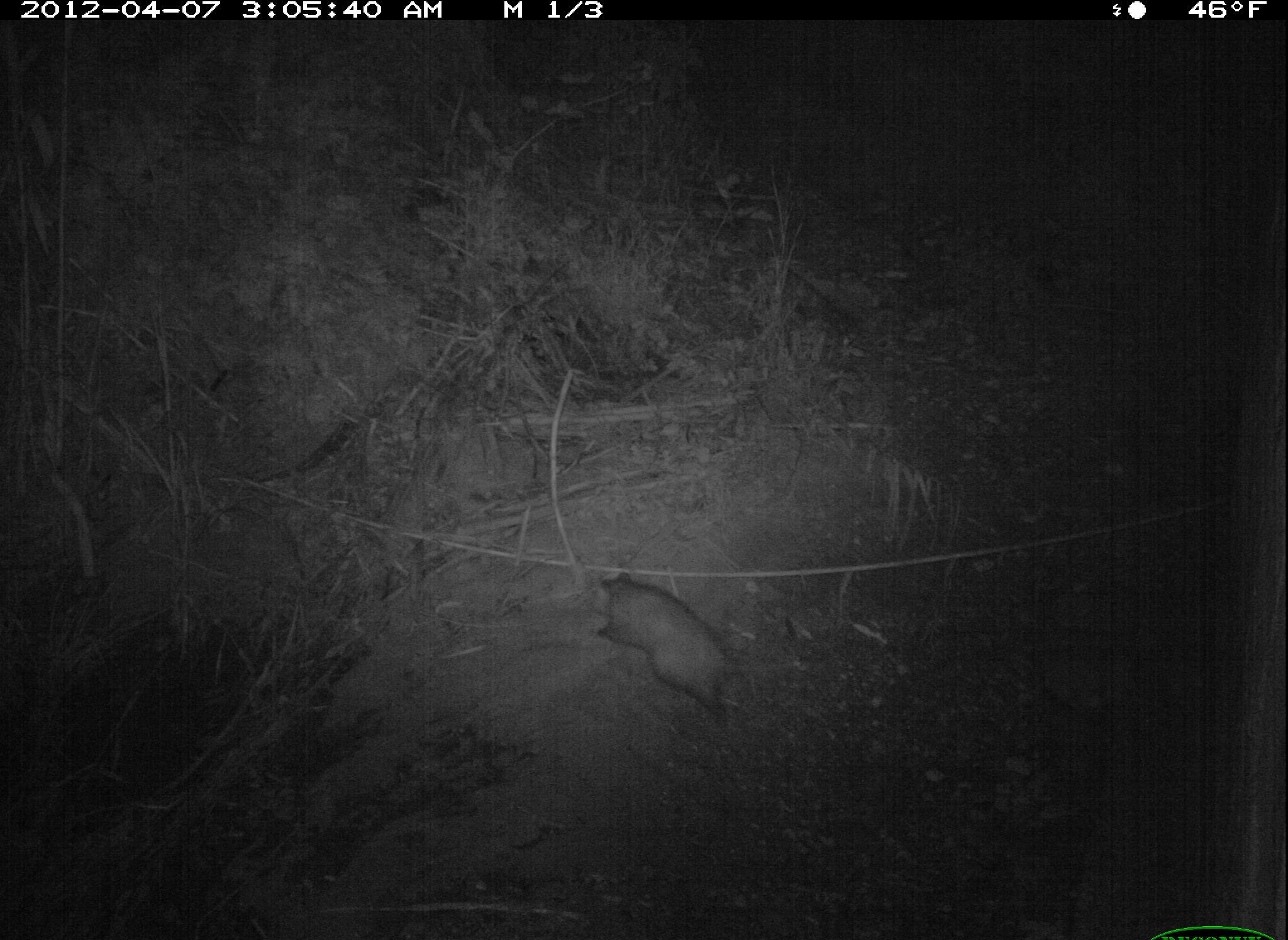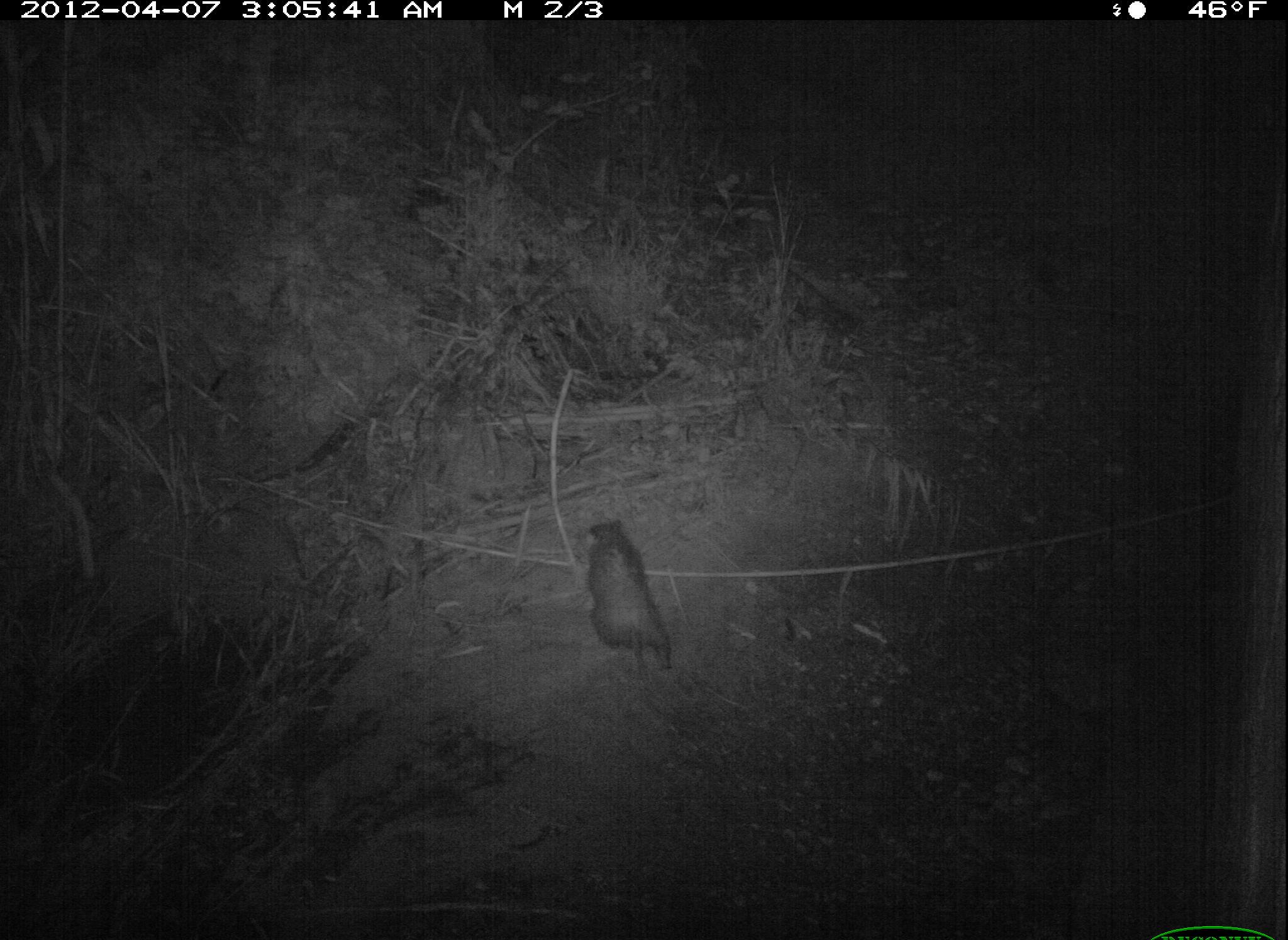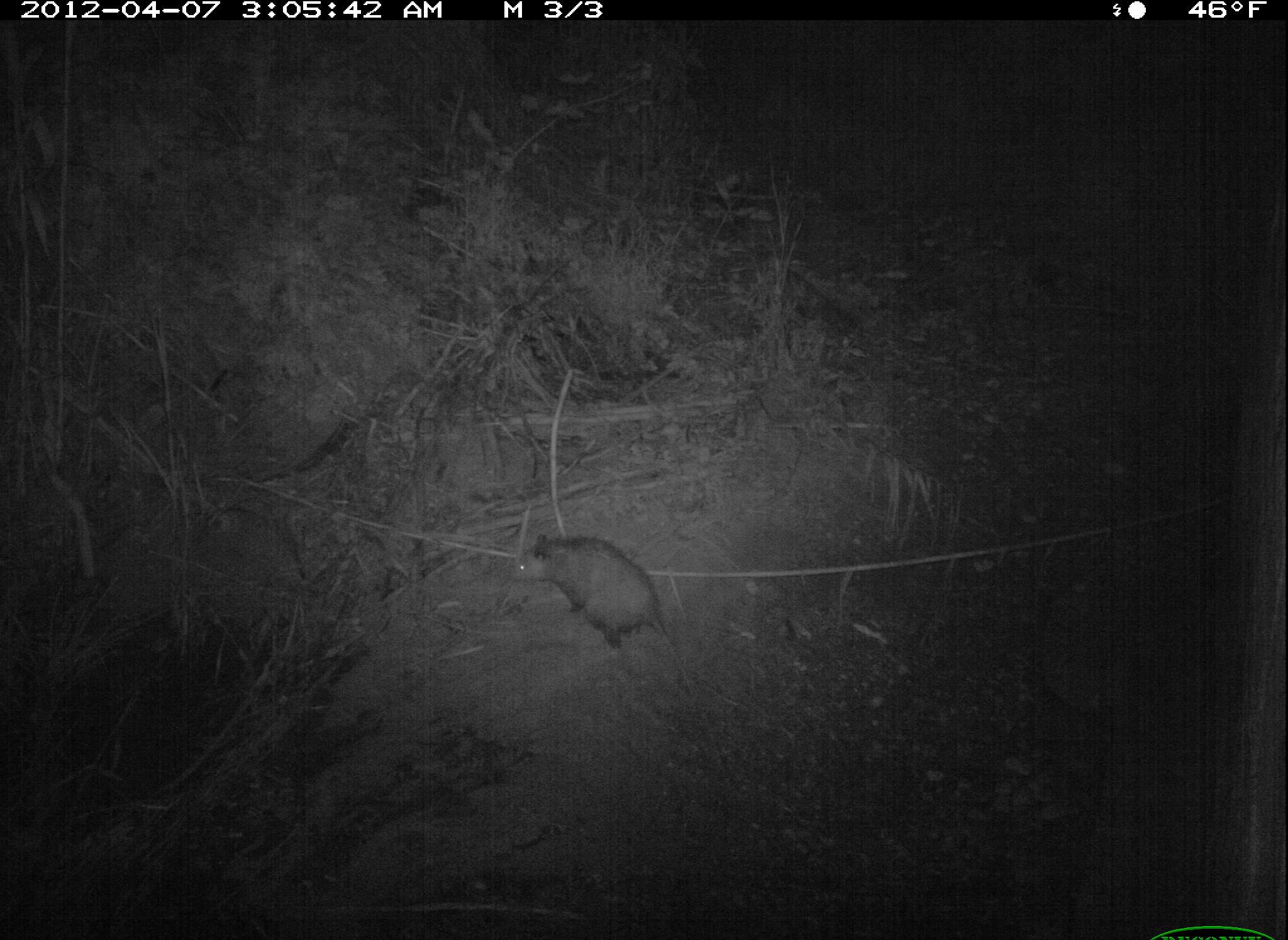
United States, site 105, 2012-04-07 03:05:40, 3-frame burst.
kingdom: Animalia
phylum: Chordata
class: Mammalia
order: Didelphimorphia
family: Didelphidae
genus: Didelphis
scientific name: Didelphis virginiana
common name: virginia opossum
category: opossum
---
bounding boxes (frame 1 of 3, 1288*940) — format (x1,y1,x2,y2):
opossum: (583,559,744,741)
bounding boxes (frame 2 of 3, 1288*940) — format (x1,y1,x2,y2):
opossum: (568,503,686,688)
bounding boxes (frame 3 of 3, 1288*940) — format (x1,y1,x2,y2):
opossum: (501,522,696,665)